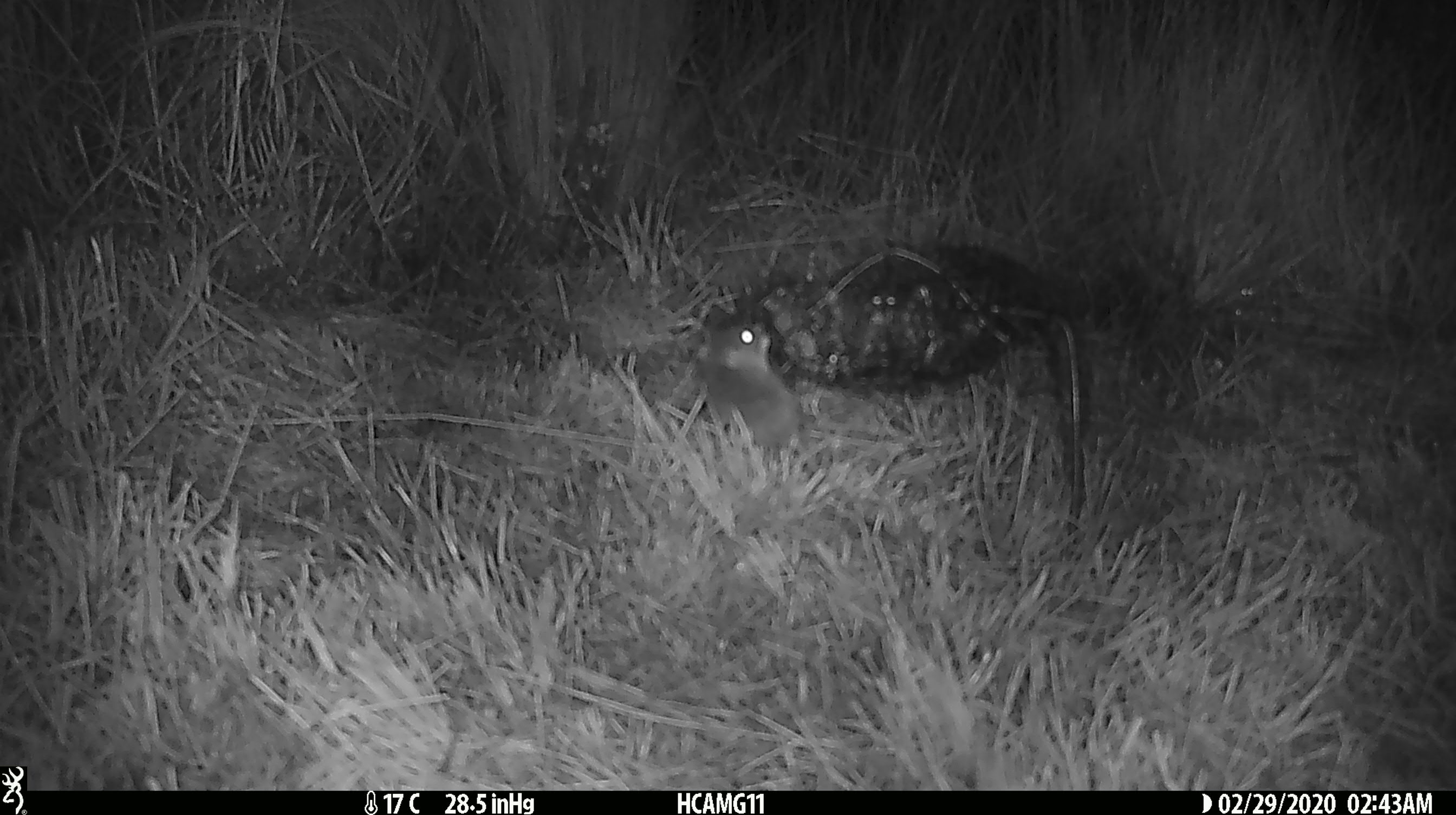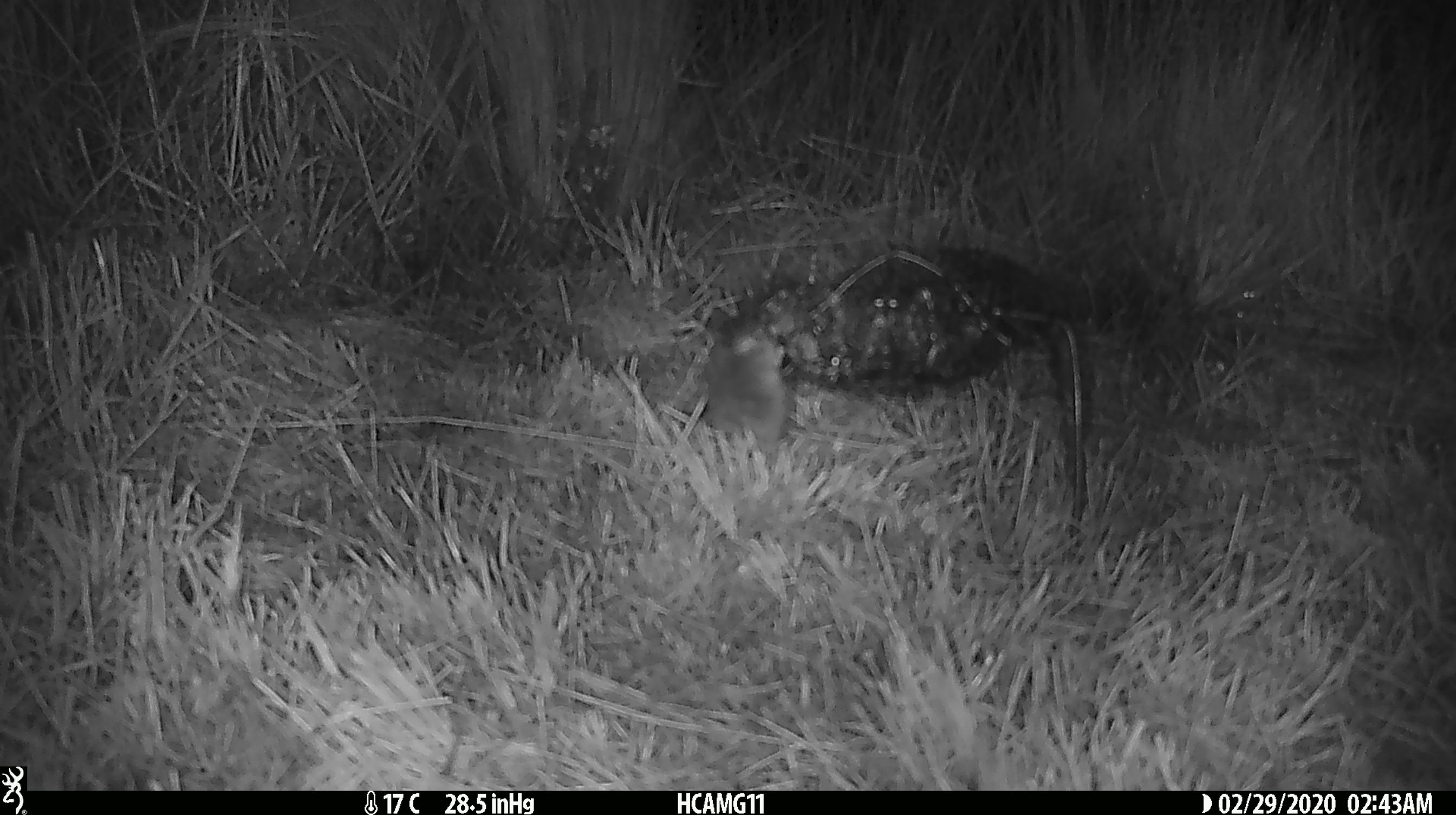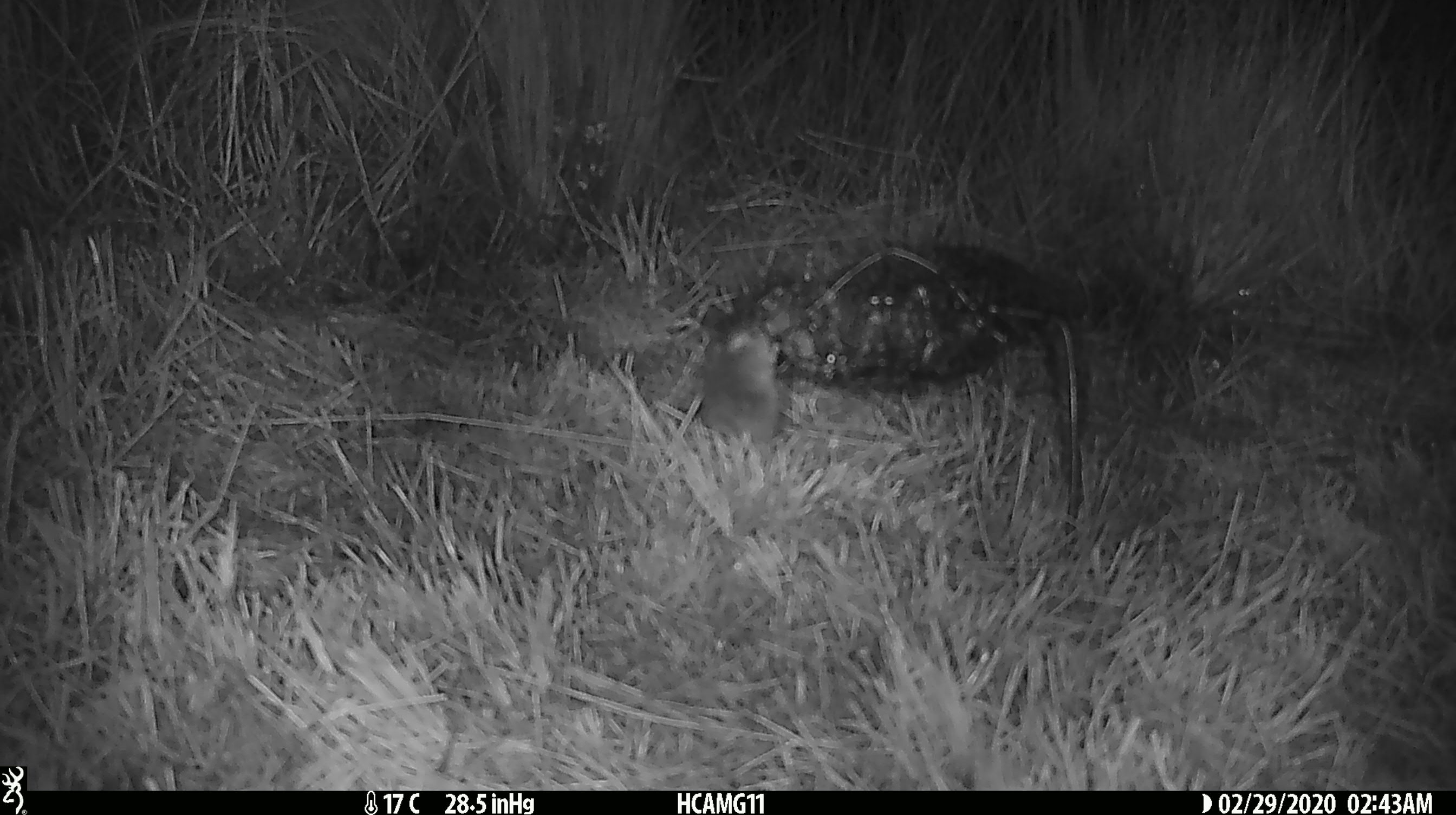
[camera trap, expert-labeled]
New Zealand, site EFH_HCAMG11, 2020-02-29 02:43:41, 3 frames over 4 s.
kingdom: Animalia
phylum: Chordata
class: Mammalia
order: Rodentia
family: Muridae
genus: Mus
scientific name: Mus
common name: mouse